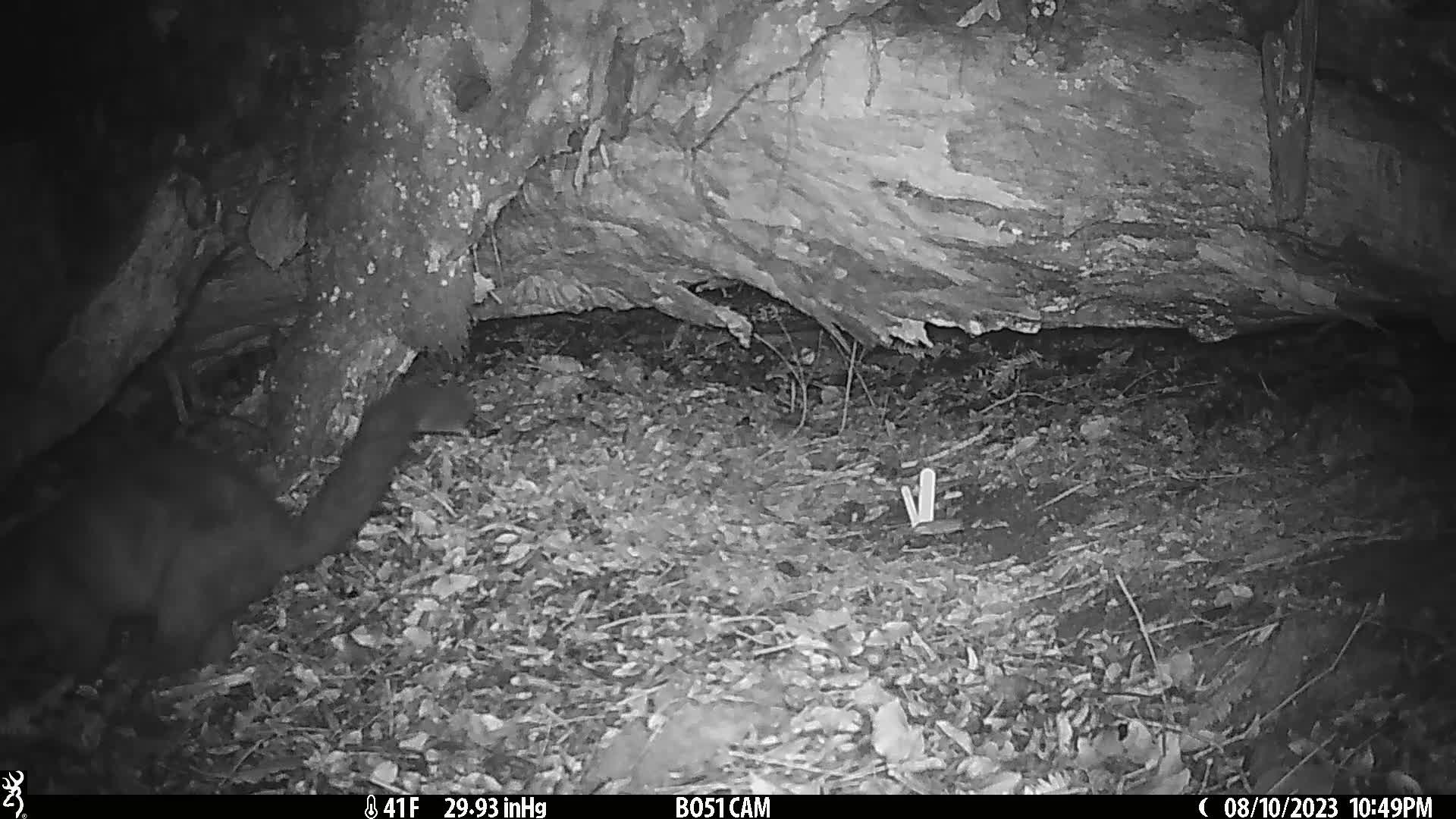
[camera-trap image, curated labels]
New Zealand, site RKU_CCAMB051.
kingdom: Animalia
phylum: Chordata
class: Mammalia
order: Diprotodontia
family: Phalangeridae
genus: Trichosurus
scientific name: Trichosurus vulpecula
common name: common brushtail possum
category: possum